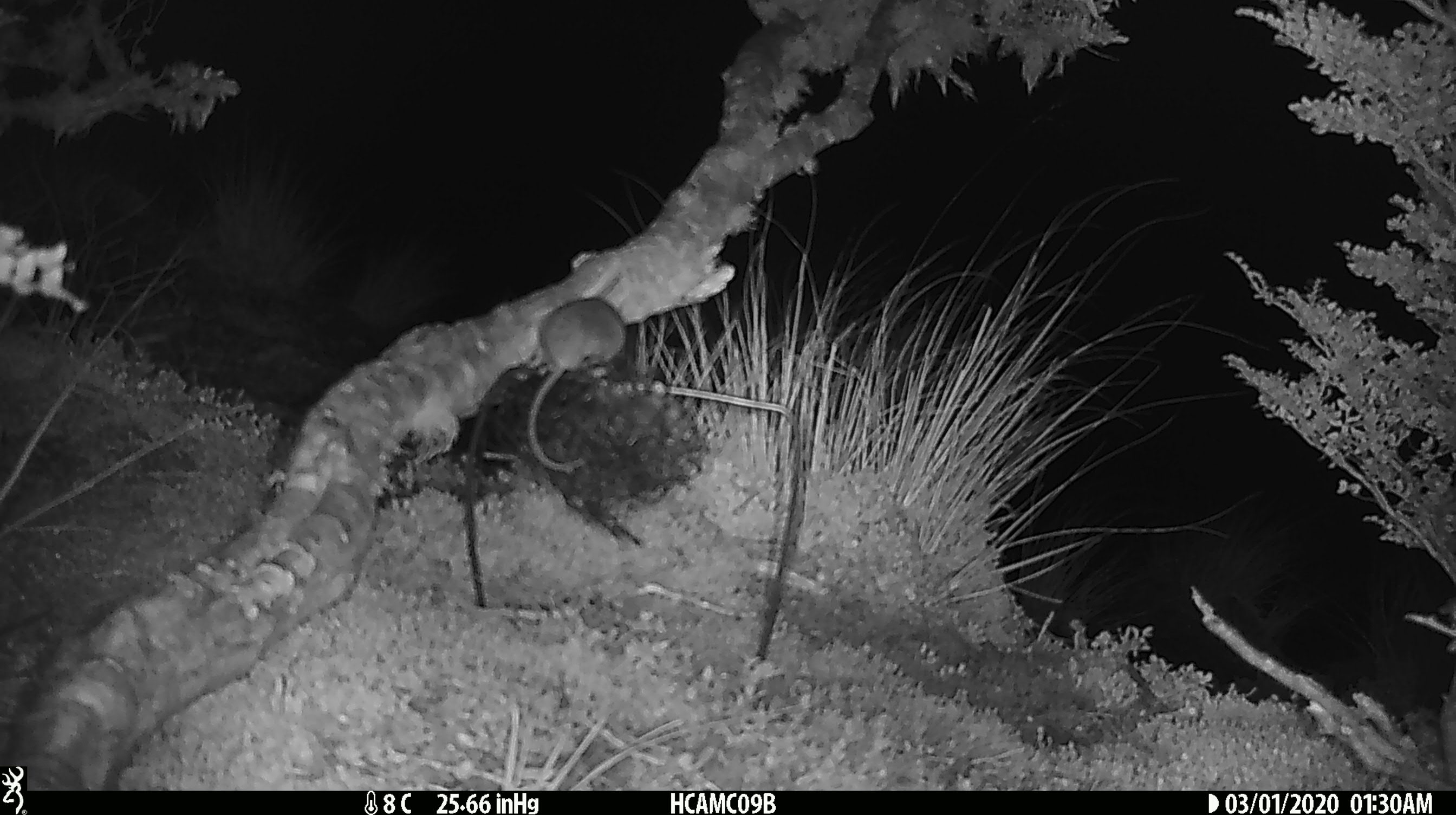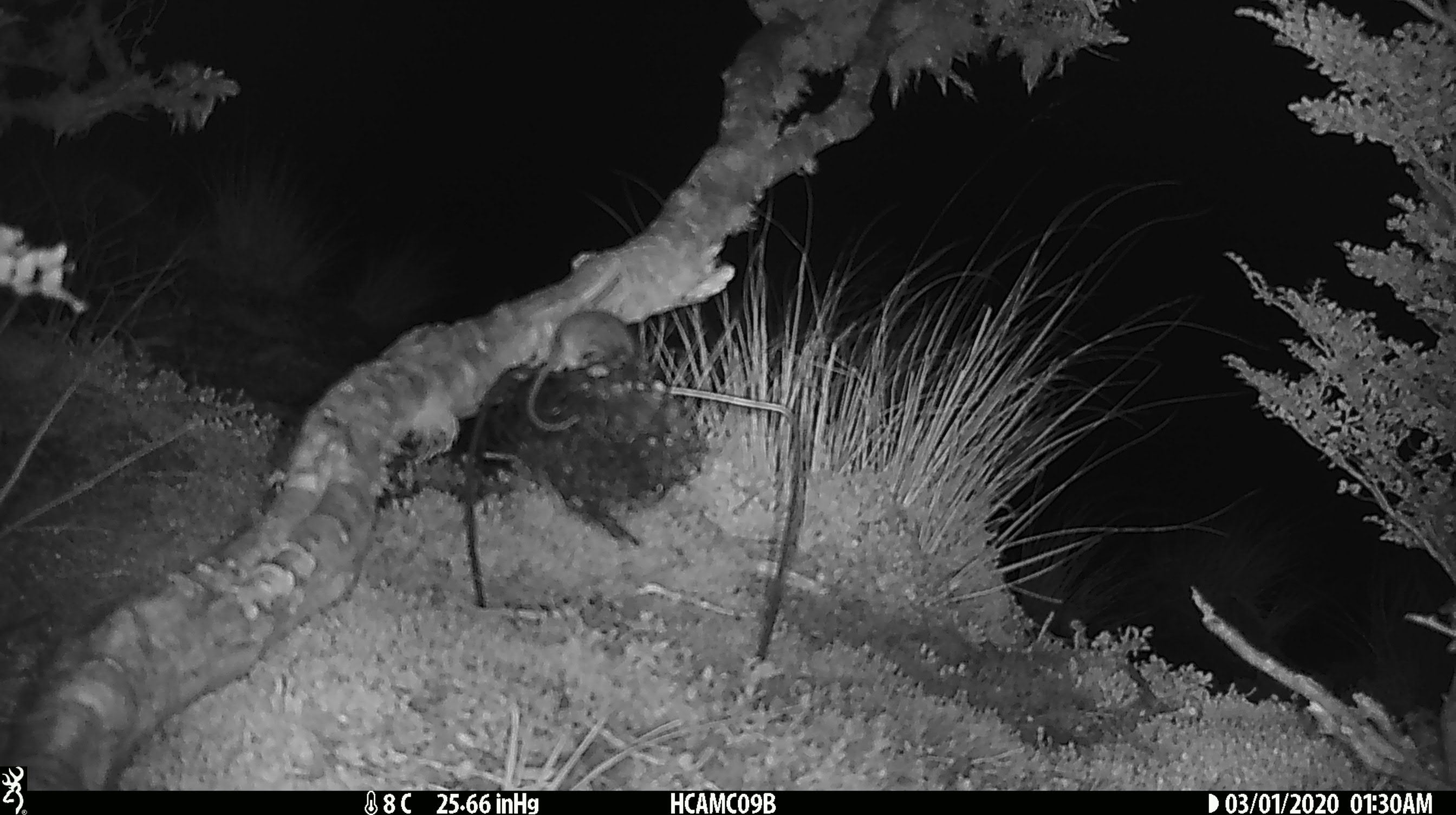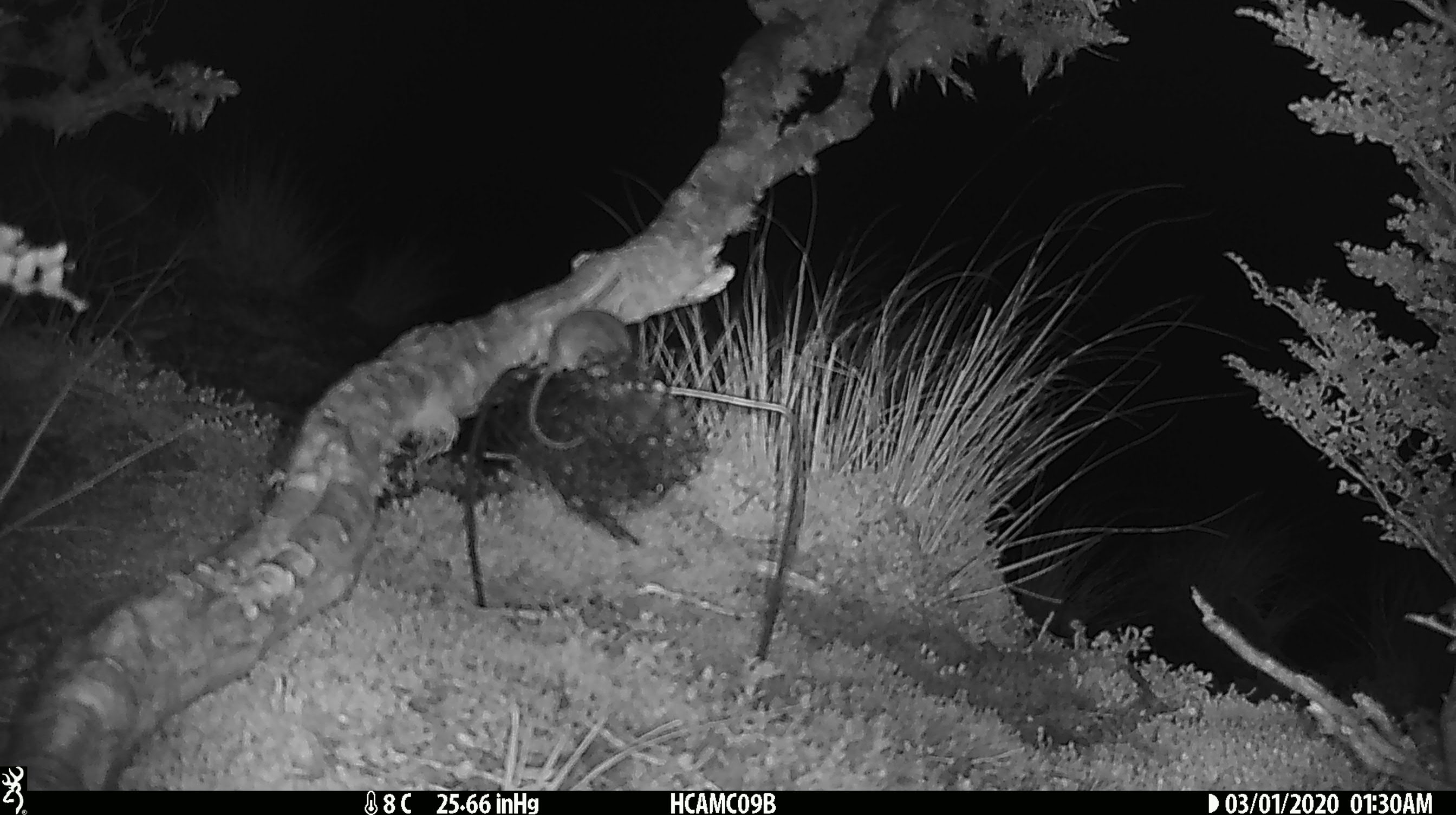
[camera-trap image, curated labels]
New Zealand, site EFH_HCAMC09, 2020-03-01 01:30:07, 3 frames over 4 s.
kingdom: Animalia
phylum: Chordata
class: Mammalia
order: Rodentia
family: Muridae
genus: Mus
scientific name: Mus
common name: mouse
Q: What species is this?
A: Mouse (Mus).